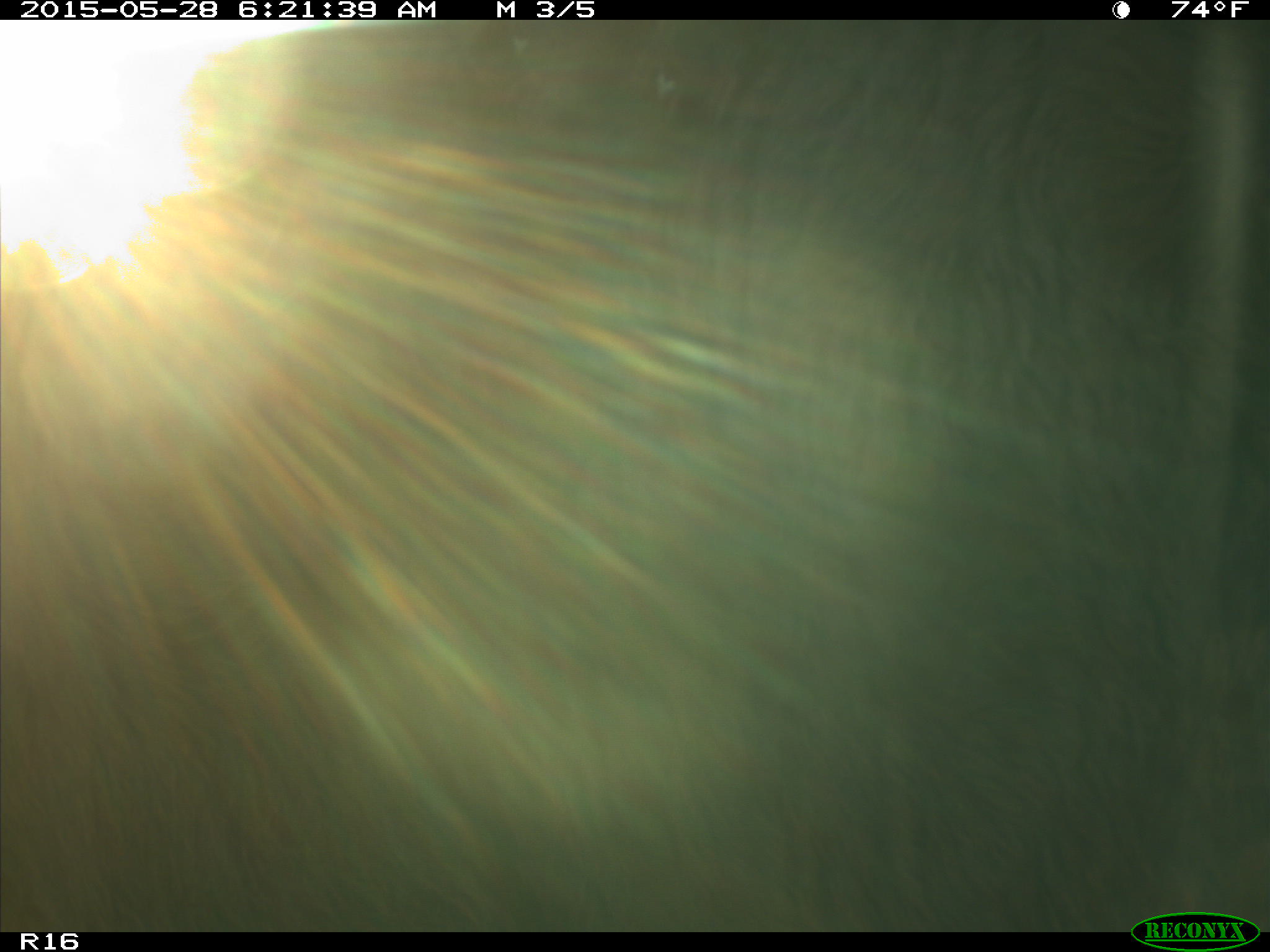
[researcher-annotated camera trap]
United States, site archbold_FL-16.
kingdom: Animalia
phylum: Chordata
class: Mammalia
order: Artiodactyla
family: Bovidae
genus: Bos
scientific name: Bos taurus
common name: domestic cow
Bos taurus (domestic cow).